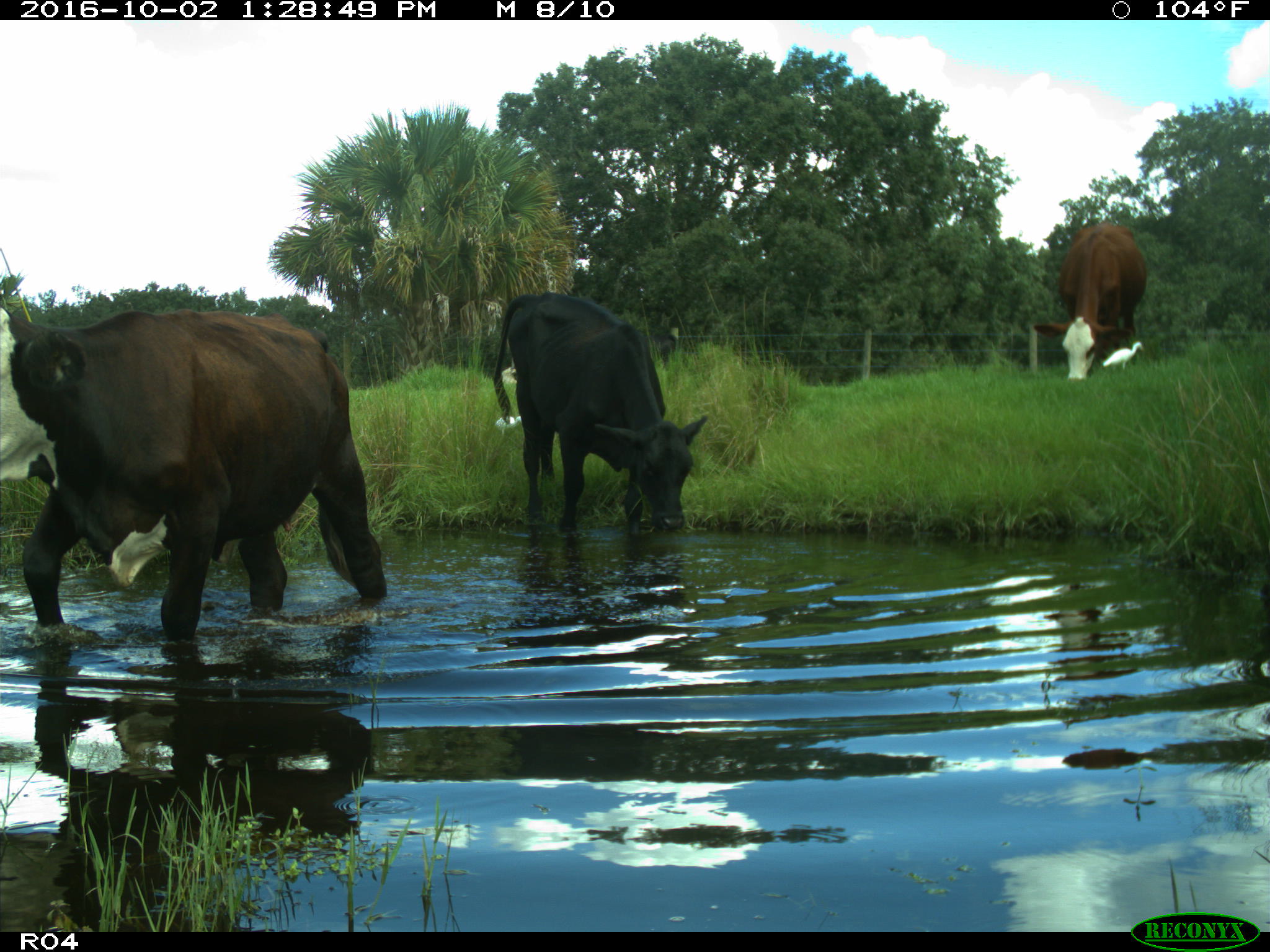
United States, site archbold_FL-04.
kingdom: Animalia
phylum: Chordata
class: Mammalia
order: Artiodactyla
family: Bovidae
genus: Bos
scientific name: Bos taurus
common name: domestic cow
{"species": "Bos taurus (domestic cow)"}